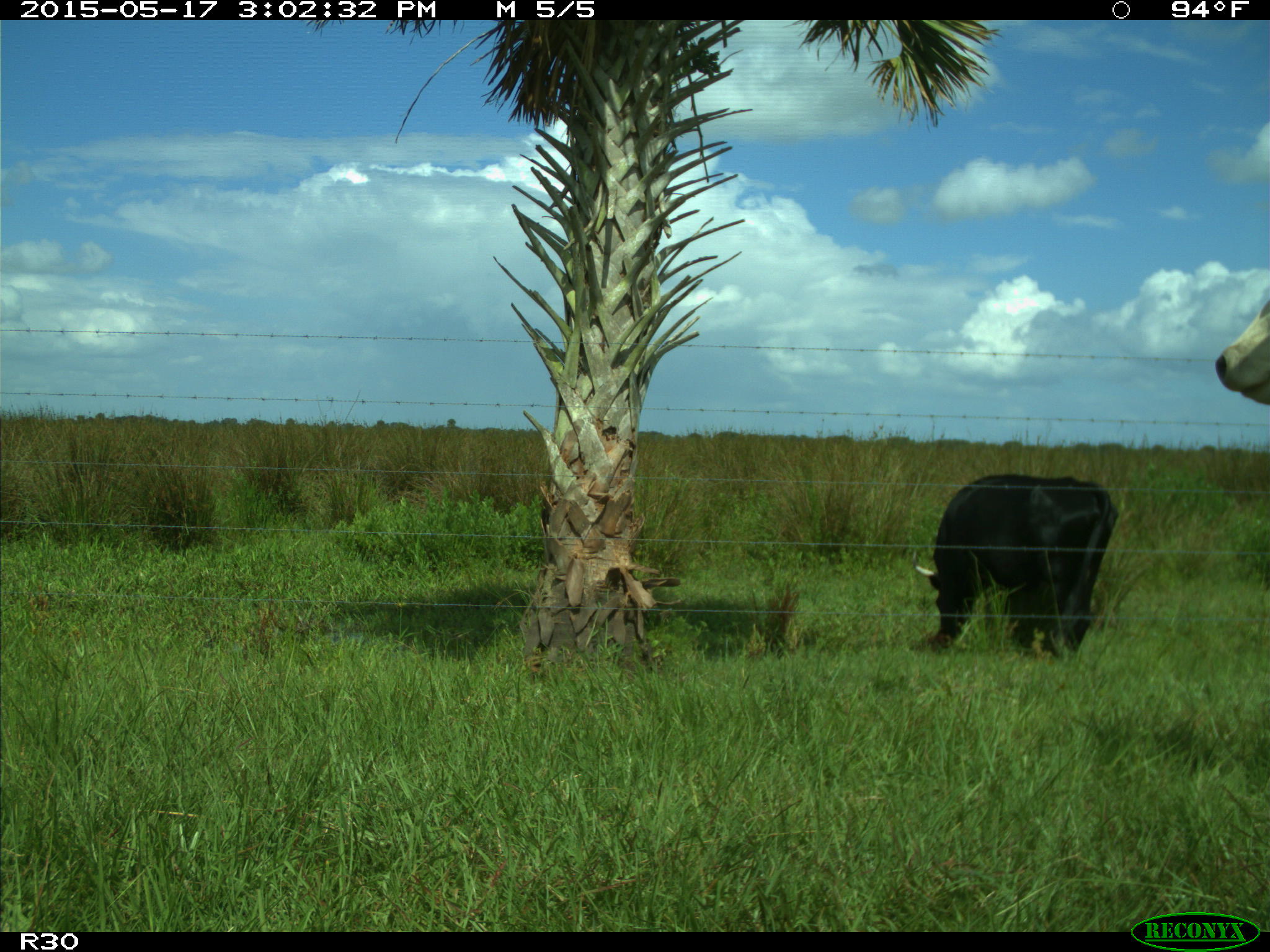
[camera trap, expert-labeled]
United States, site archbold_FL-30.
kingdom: Animalia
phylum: Chordata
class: Mammalia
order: Artiodactyla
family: Bovidae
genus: Bos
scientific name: Bos taurus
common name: domestic cow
Bos taurus (domestic cow).